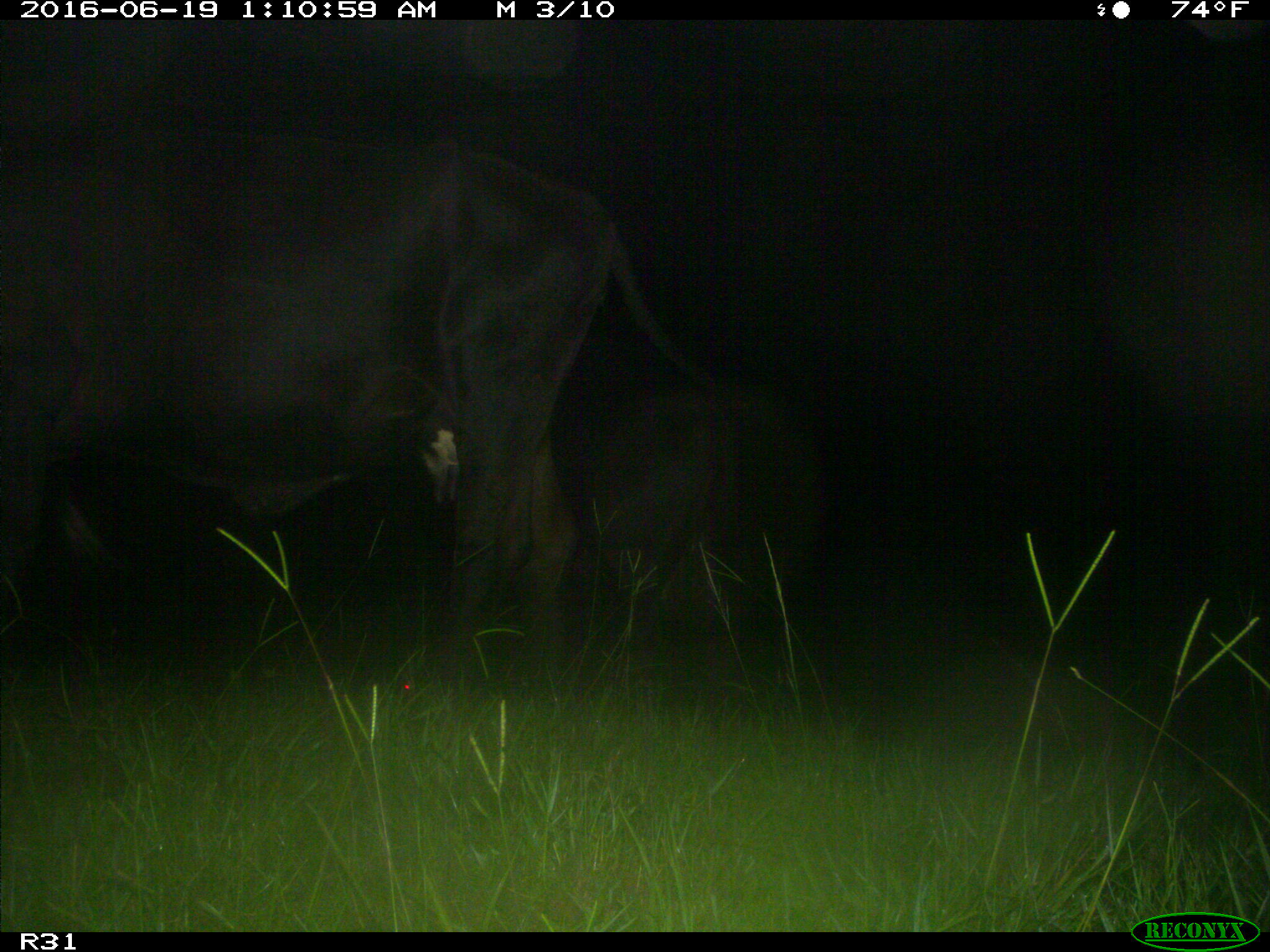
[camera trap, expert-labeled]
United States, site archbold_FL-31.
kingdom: Animalia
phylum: Chordata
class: Mammalia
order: Artiodactyla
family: Bovidae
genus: Bos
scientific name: Bos taurus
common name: domestic cow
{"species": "Bos taurus (domestic cow)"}